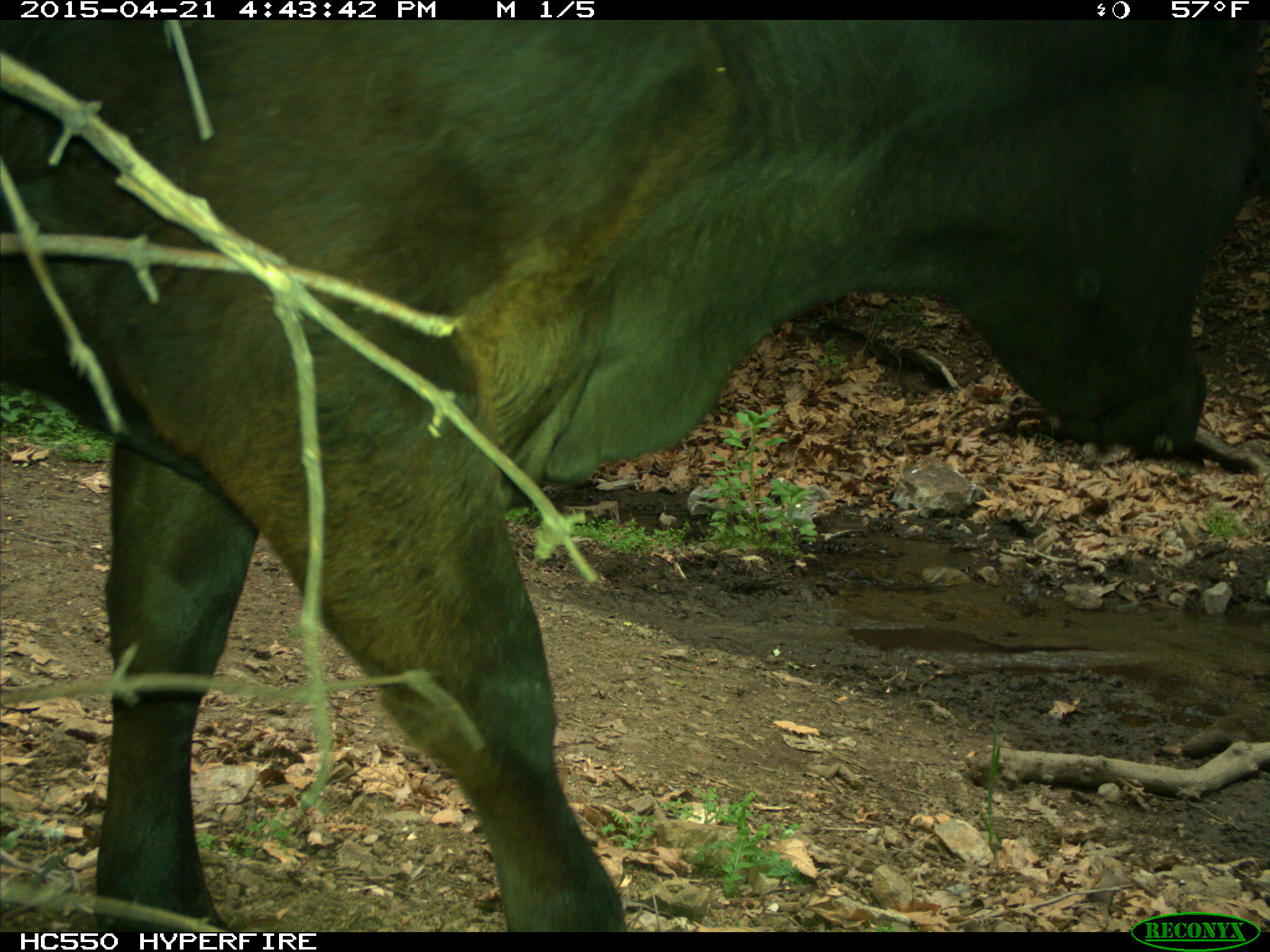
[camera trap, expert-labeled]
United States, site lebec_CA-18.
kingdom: Animalia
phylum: Chordata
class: Mammalia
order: Artiodactyla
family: Bovidae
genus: Bos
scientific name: Bos taurus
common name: domestic cow